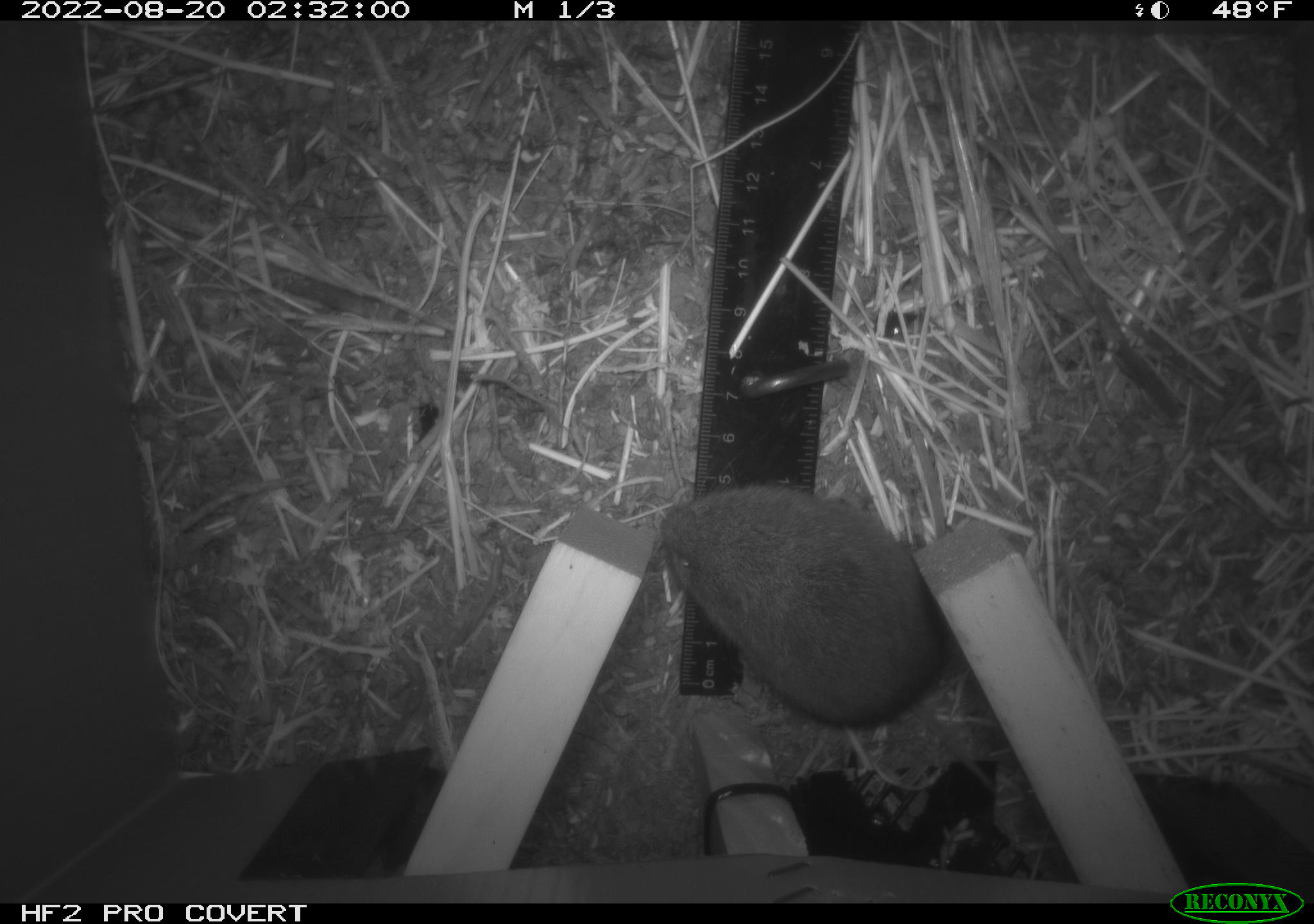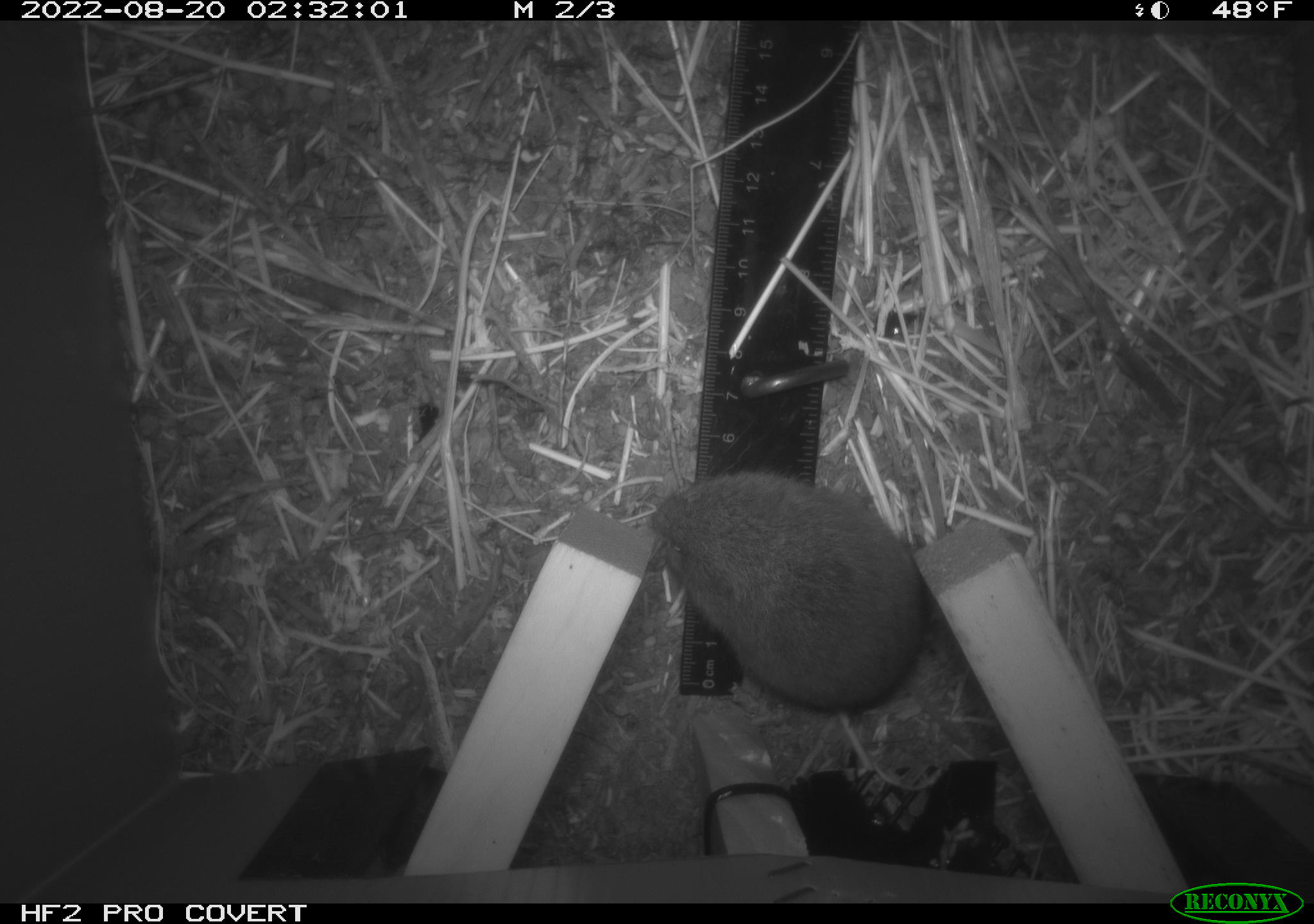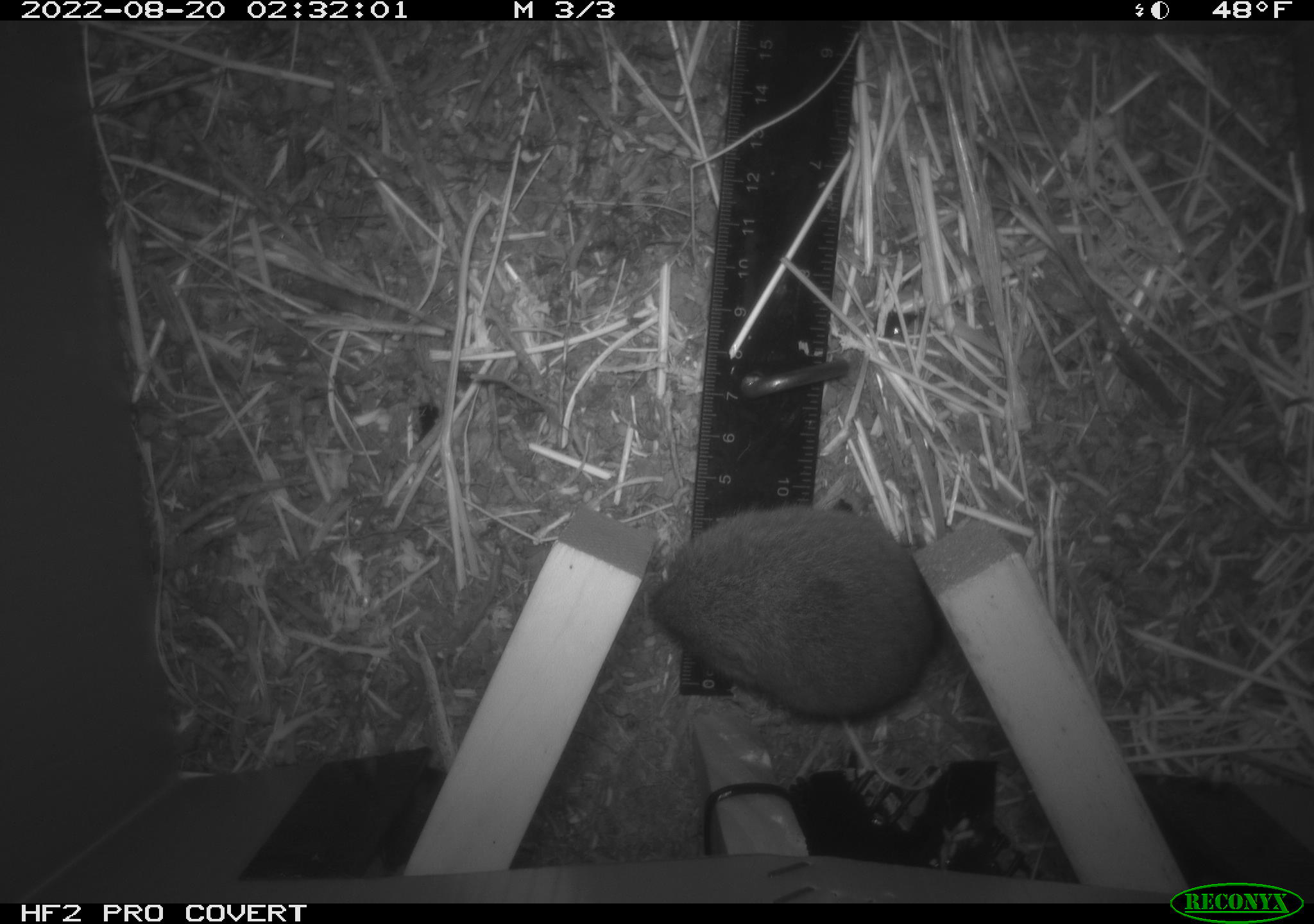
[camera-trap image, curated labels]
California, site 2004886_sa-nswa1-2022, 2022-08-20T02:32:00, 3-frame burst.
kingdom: Animalia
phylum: Chordata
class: Mammalia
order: Rodentia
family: Cricetidae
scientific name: Cricetidae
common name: hamsters, voles, lemmings, and allies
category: cricetidae family